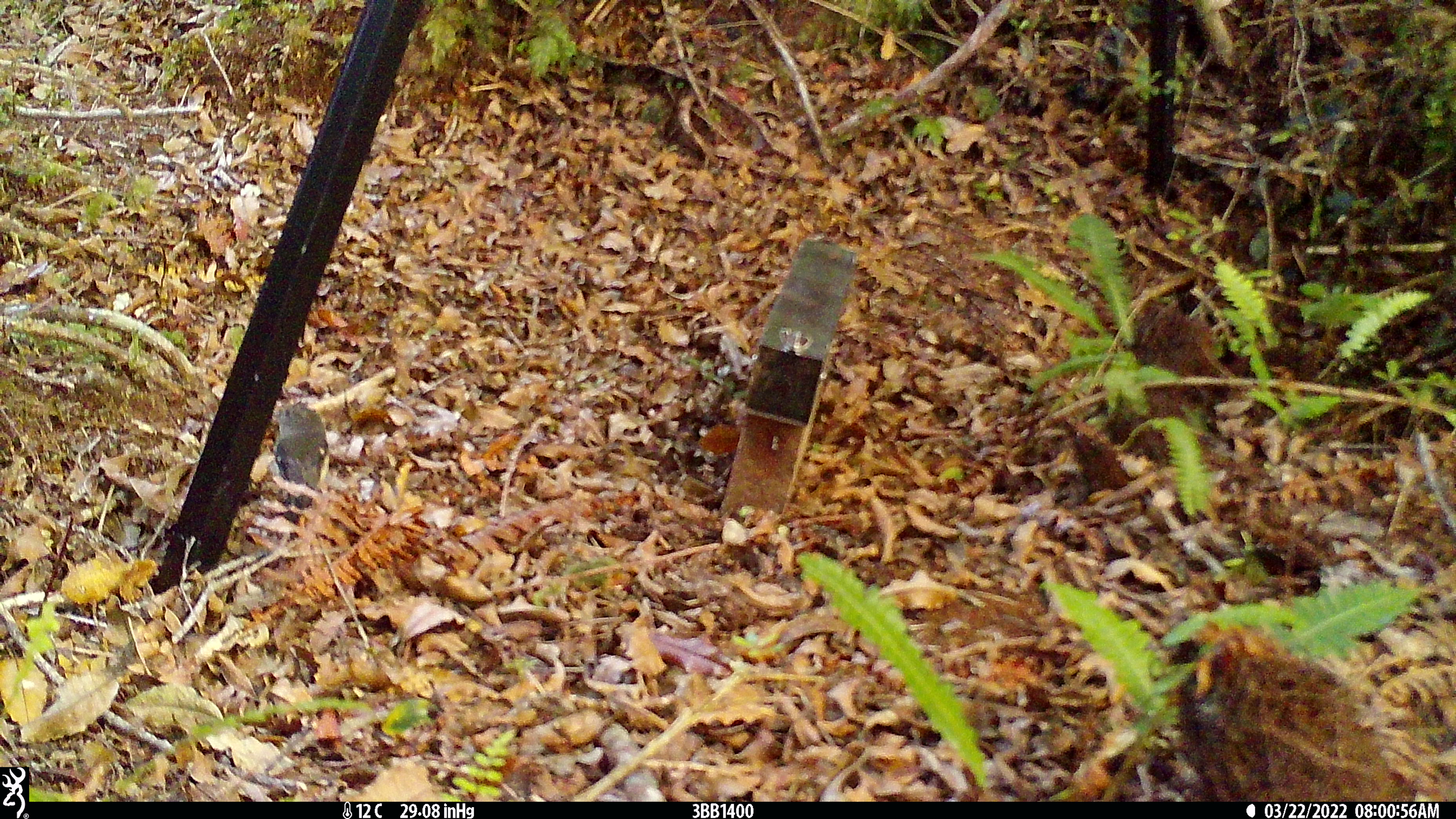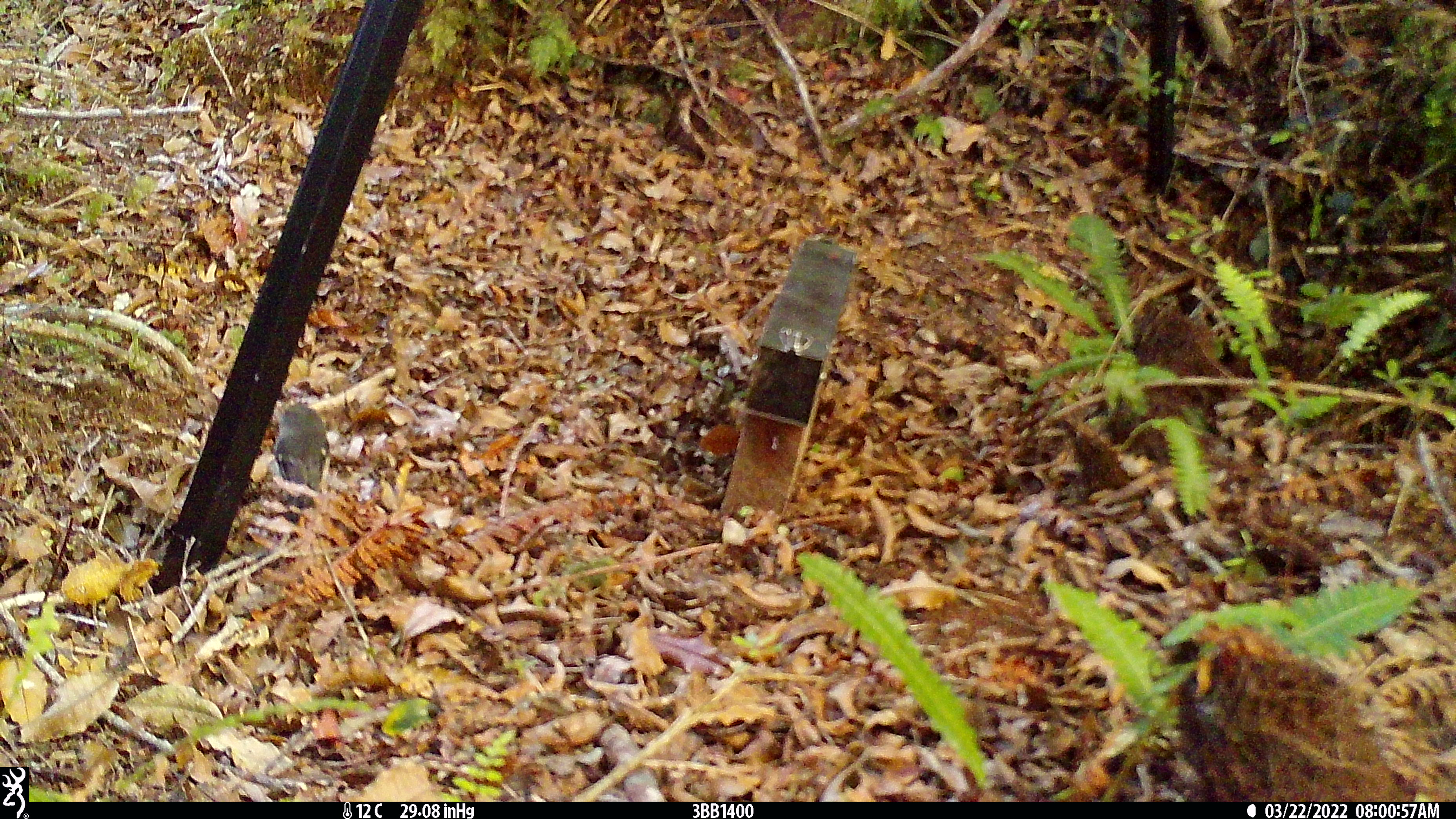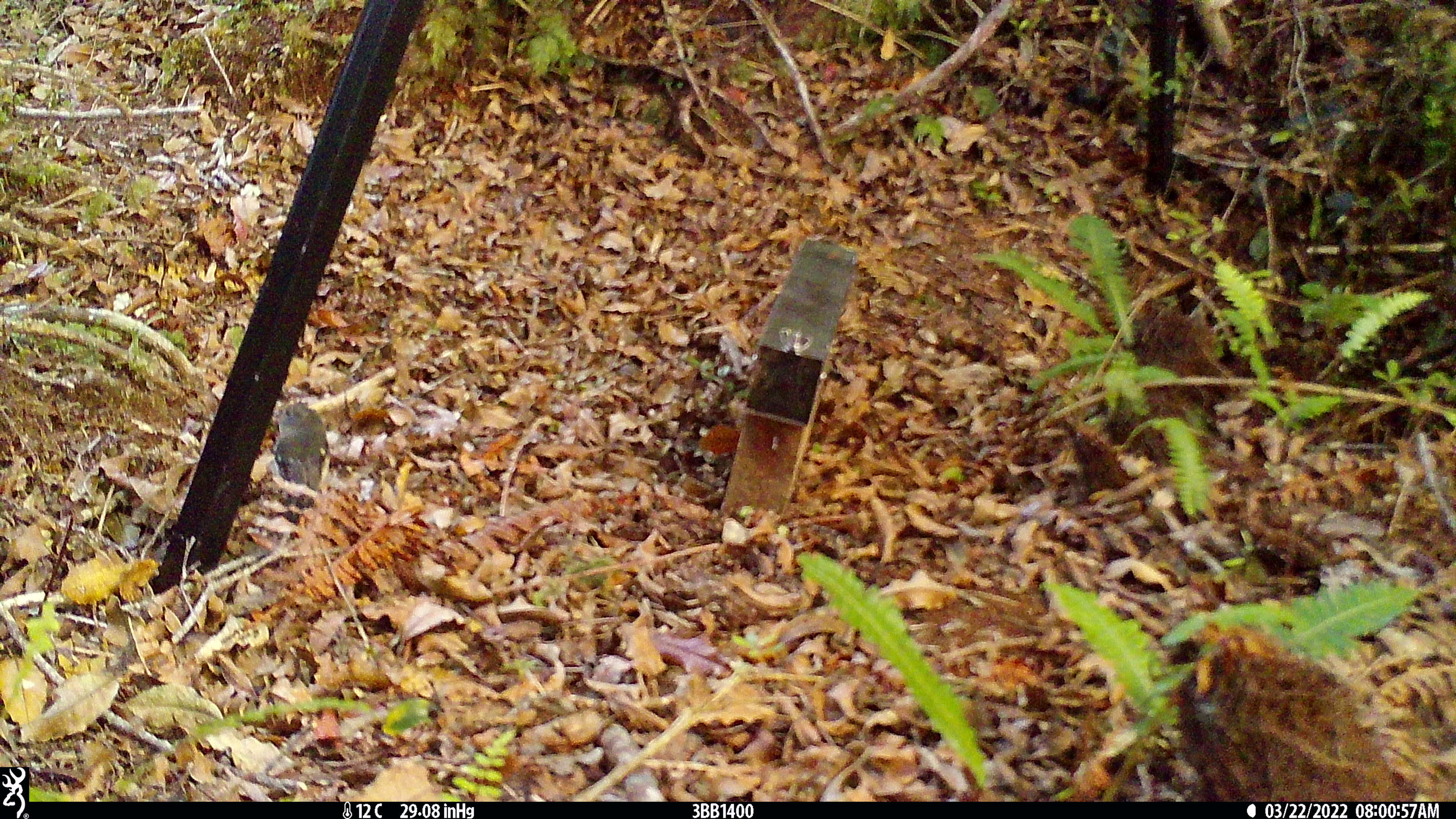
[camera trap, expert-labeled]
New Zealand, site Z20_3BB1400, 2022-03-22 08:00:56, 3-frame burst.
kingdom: Animalia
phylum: Chordata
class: Aves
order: Passeriformes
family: Petroicidae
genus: Petroica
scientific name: Petroica macrocephala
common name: tomtit